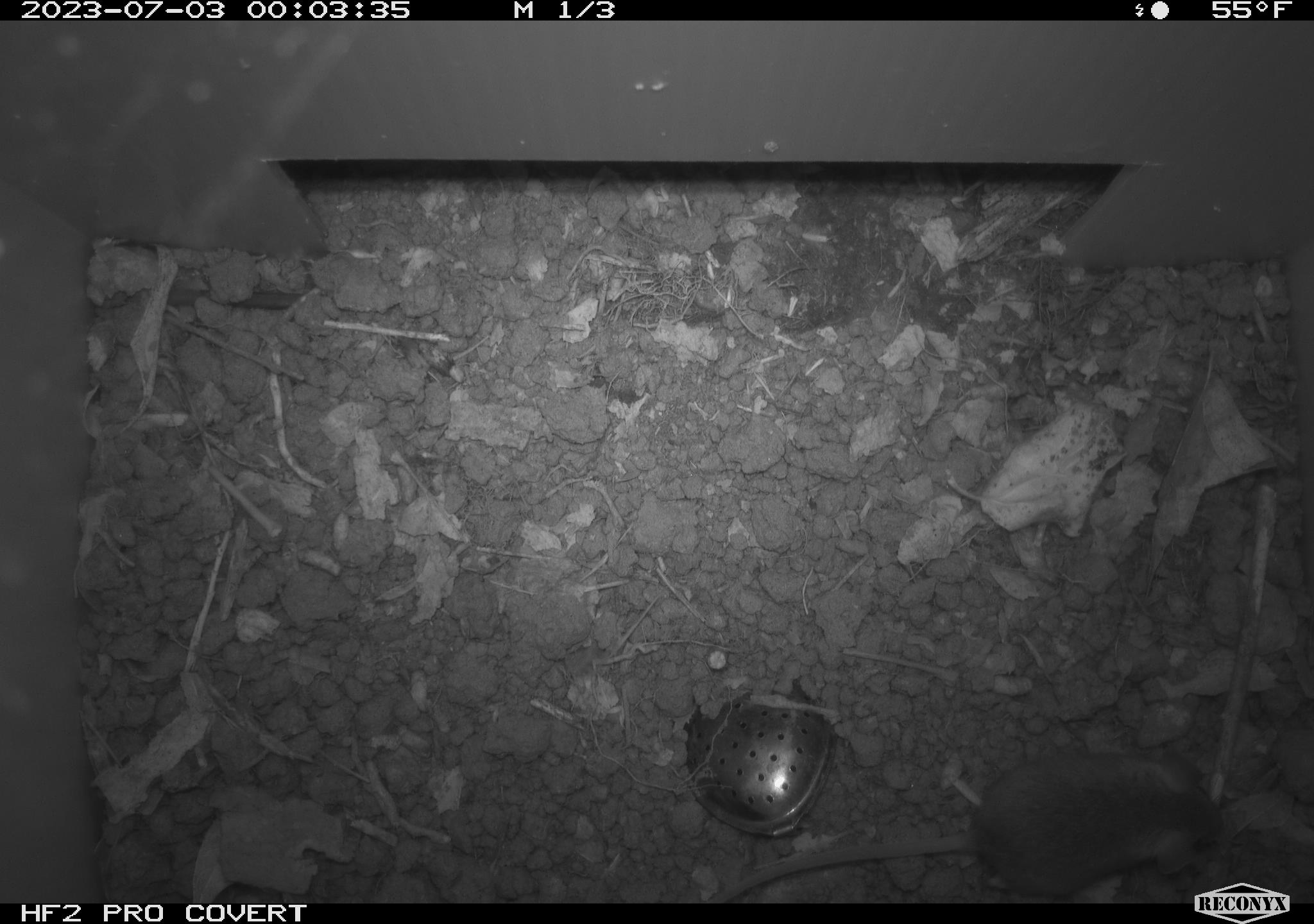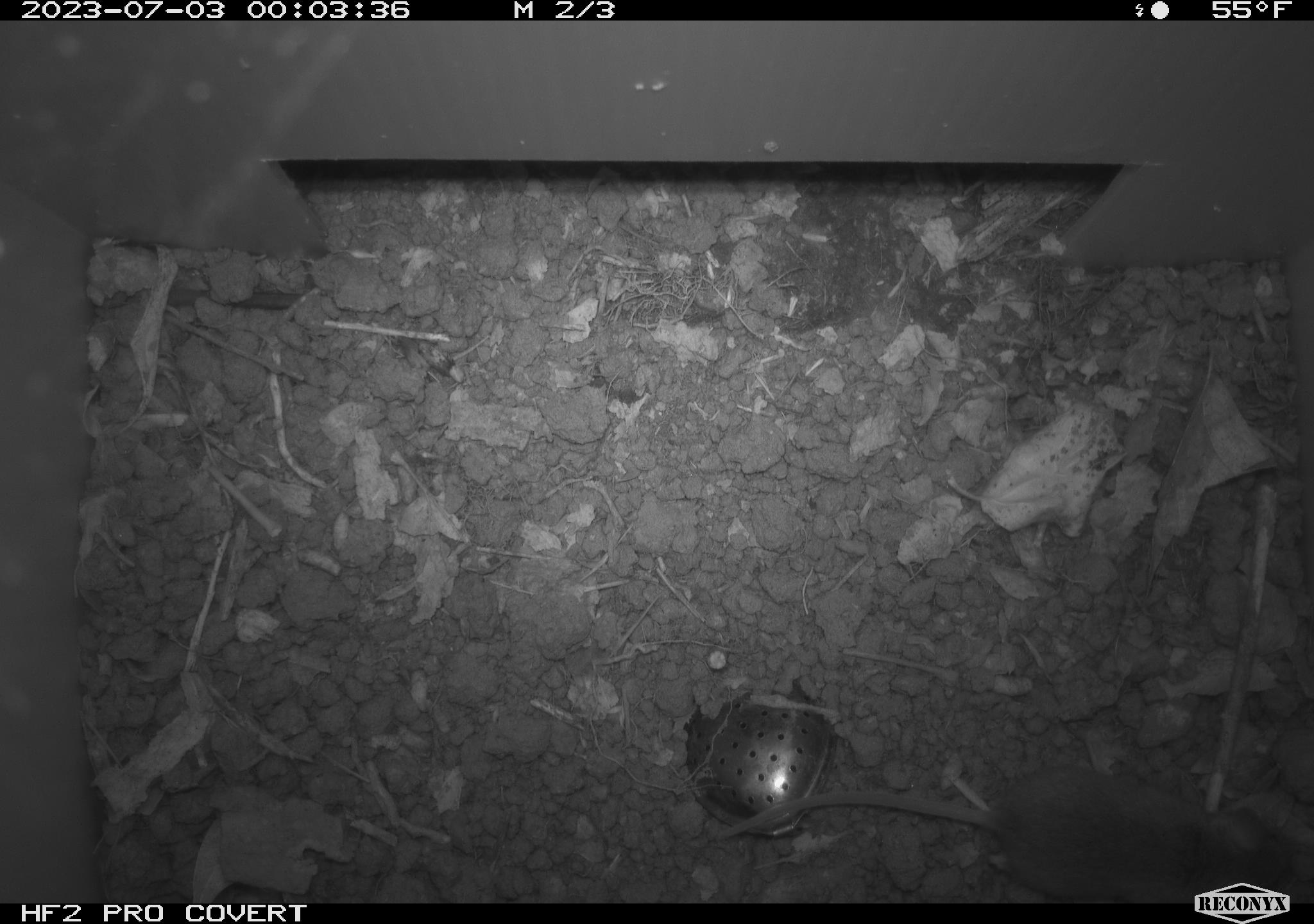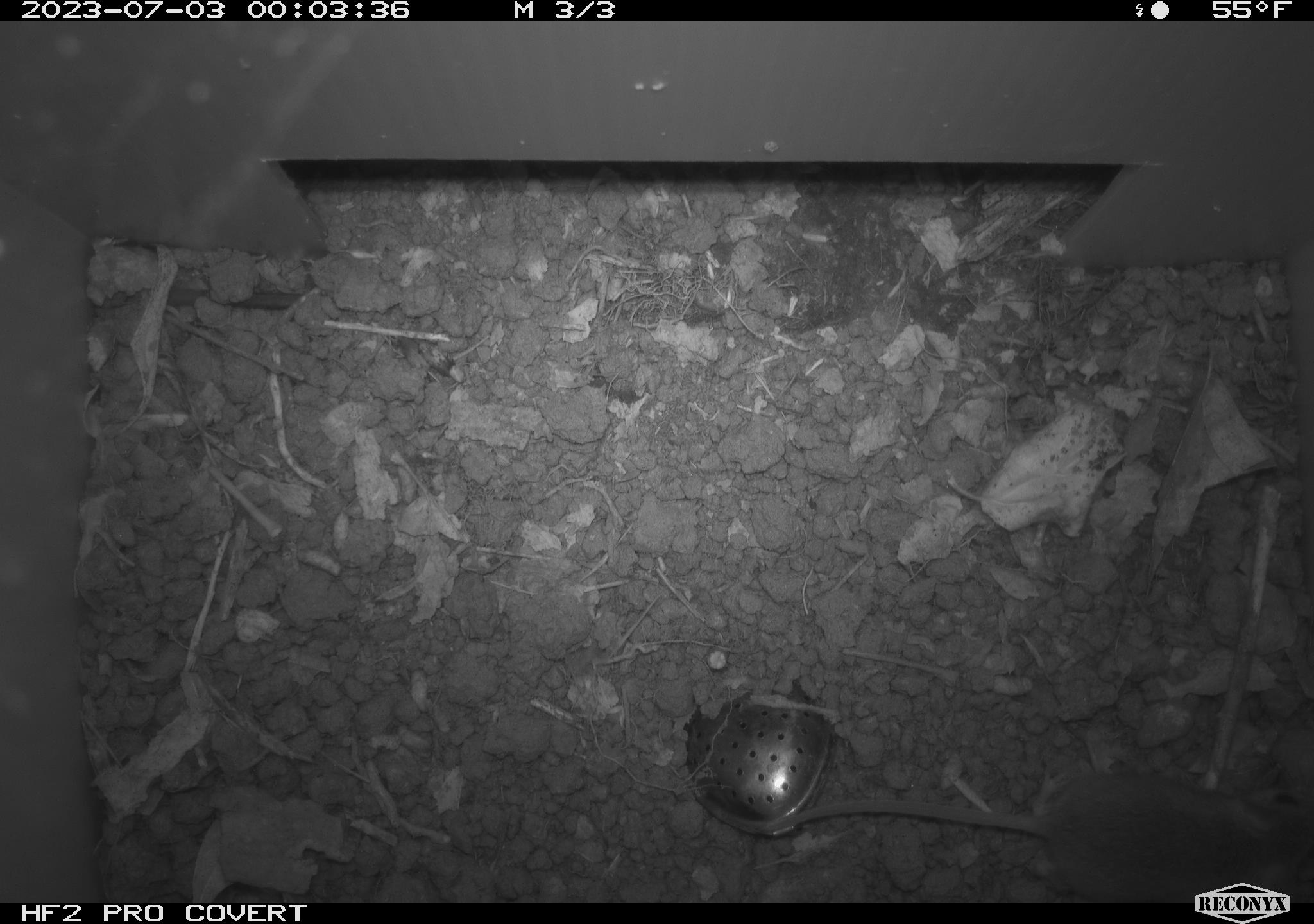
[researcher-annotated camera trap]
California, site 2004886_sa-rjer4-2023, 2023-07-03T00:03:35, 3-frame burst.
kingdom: Animalia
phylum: Chordata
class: Mammalia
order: Rodentia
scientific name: Rodentia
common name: mouse species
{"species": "mouse species (Rodentia)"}